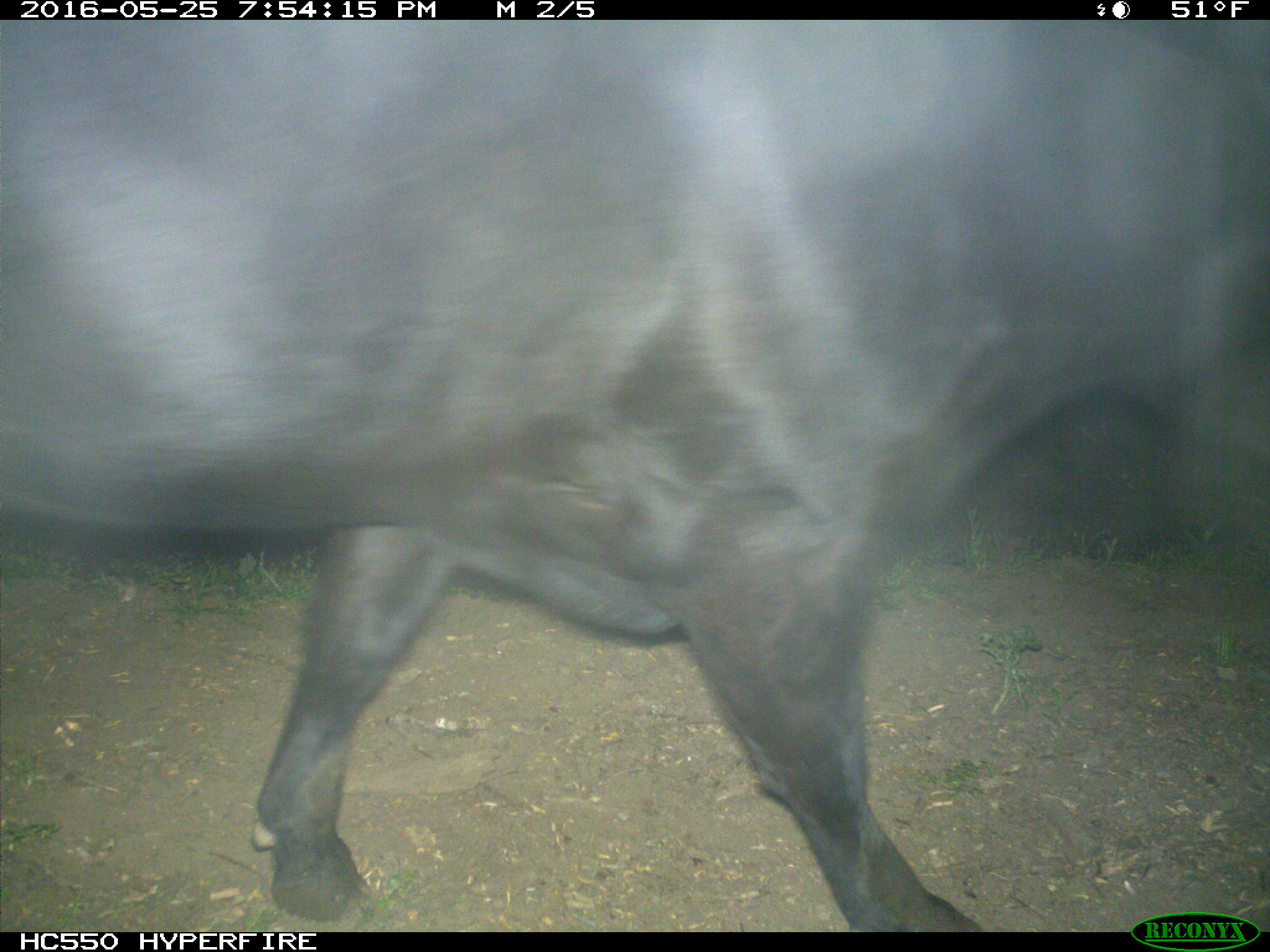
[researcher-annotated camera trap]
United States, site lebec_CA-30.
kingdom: Animalia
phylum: Chordata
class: Mammalia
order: Artiodactyla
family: Bovidae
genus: Bos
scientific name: Bos taurus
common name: domestic cow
Bos taurus (domestic cow).